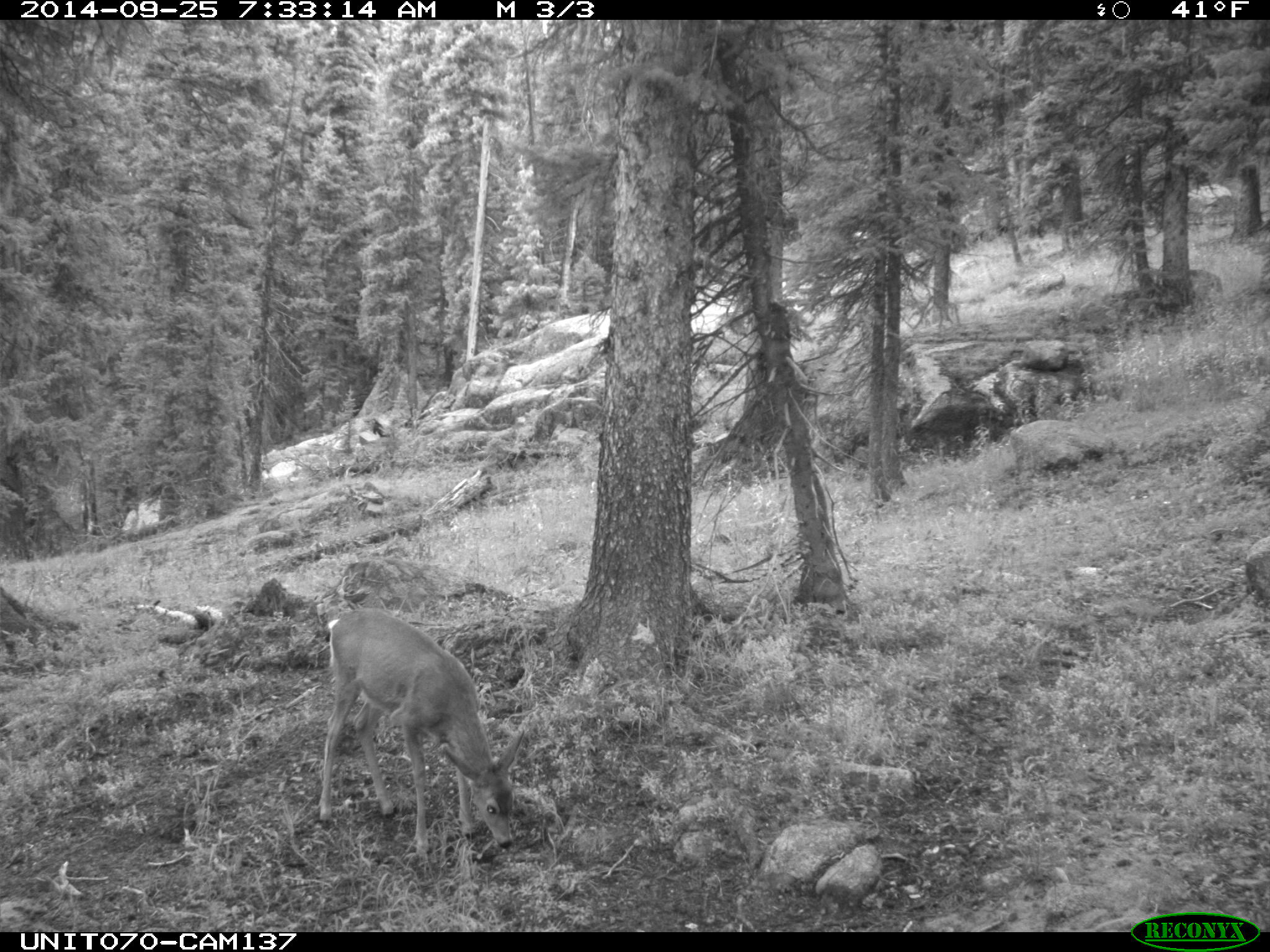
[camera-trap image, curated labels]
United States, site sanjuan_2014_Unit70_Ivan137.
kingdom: Animalia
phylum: Chordata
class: Mammalia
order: Artiodactyla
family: Cervidae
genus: Odocoileus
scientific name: Odocoileus hemionus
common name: mule deer